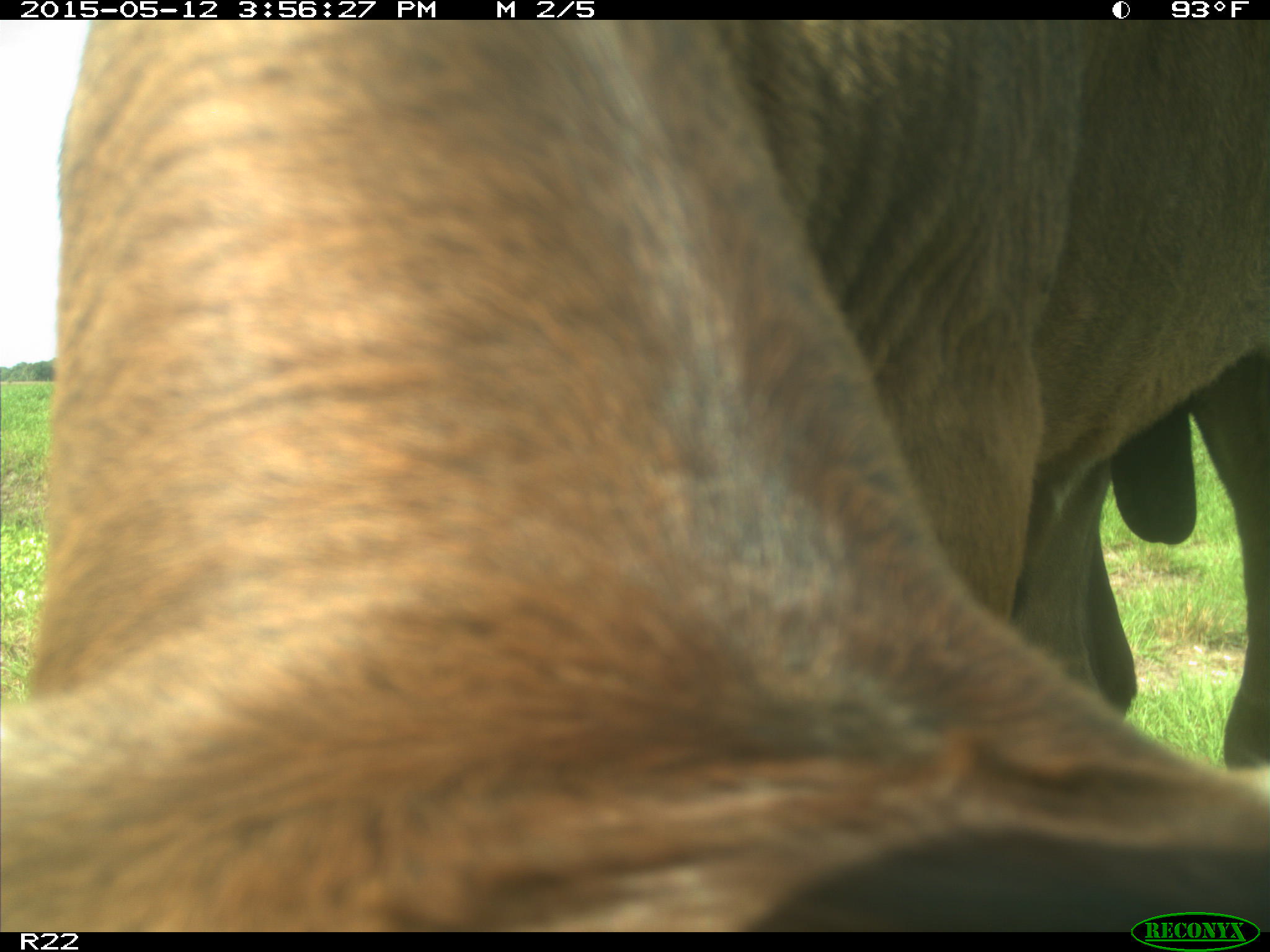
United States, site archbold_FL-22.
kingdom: Animalia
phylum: Chordata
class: Mammalia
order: Artiodactyla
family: Bovidae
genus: Bos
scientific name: Bos taurus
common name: domestic cow